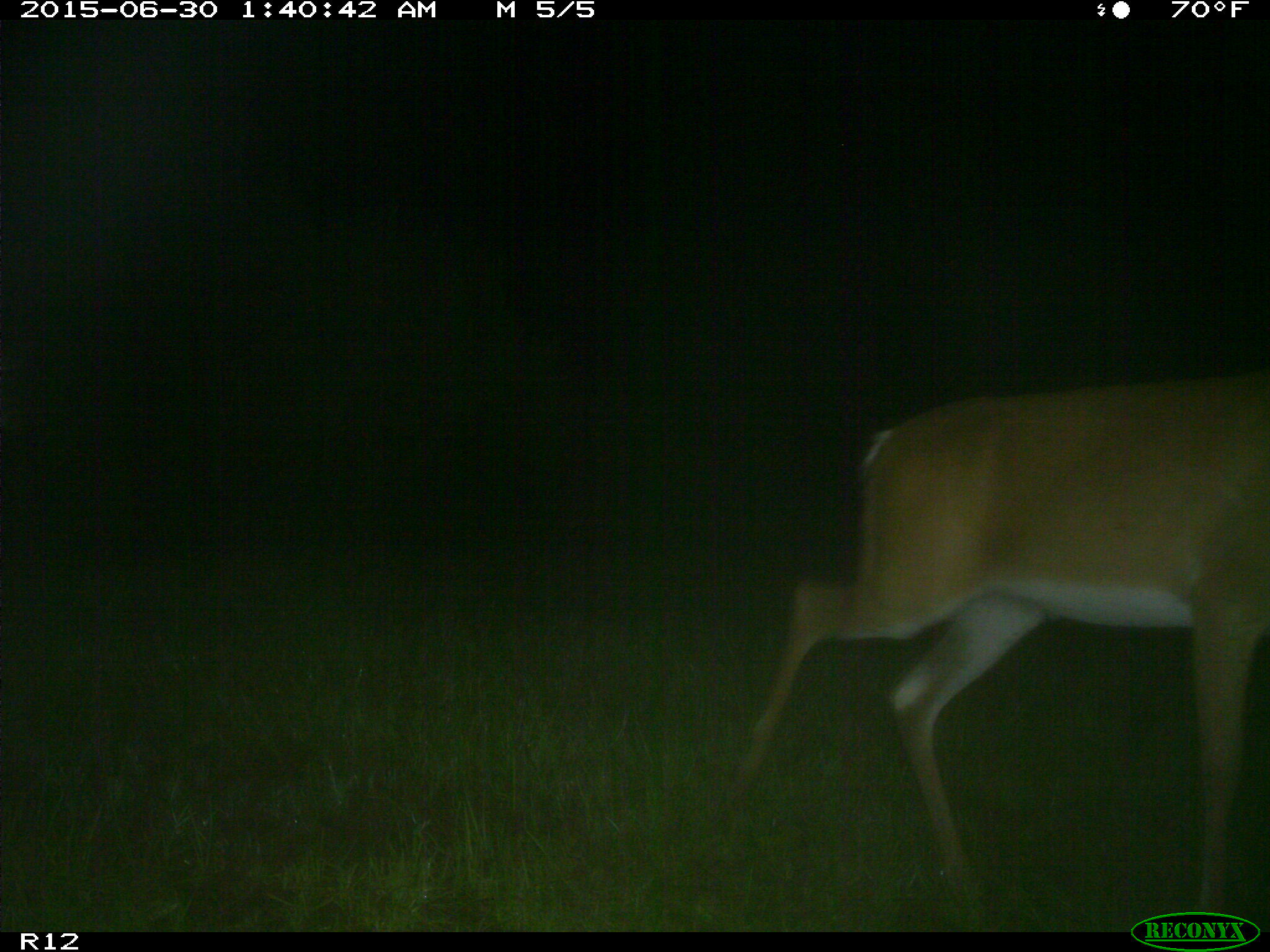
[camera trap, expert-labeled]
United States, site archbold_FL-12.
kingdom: Animalia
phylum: Chordata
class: Mammalia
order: Artiodactyla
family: Cervidae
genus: Odocoileus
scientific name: Odocoileus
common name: deer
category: unidentified deer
Unidentified deer (deer) (Odocoileus).